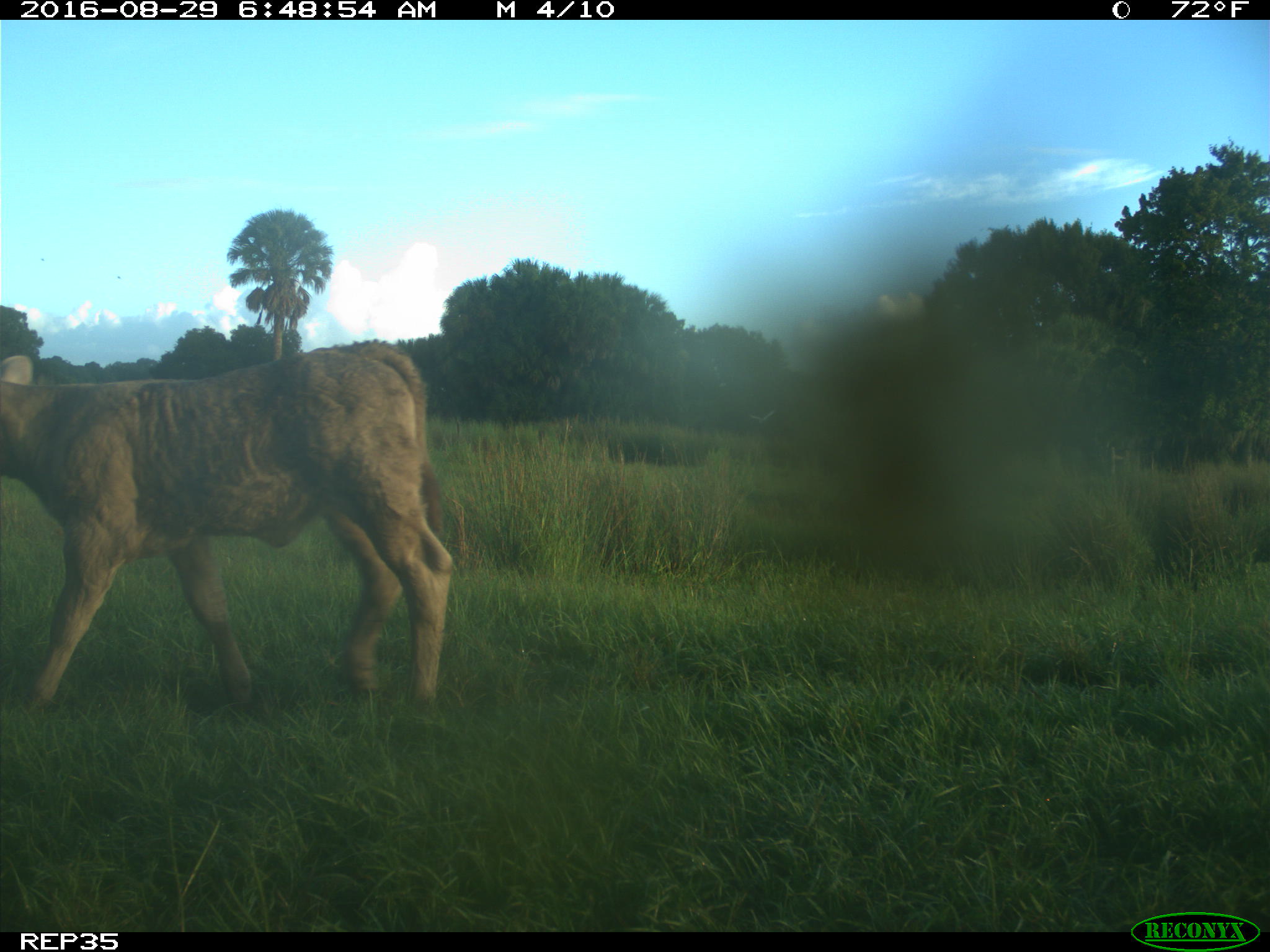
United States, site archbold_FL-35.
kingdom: Animalia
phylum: Chordata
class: Mammalia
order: Artiodactyla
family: Bovidae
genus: Bos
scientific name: Bos taurus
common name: domestic cow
Bos taurus (domestic cow).